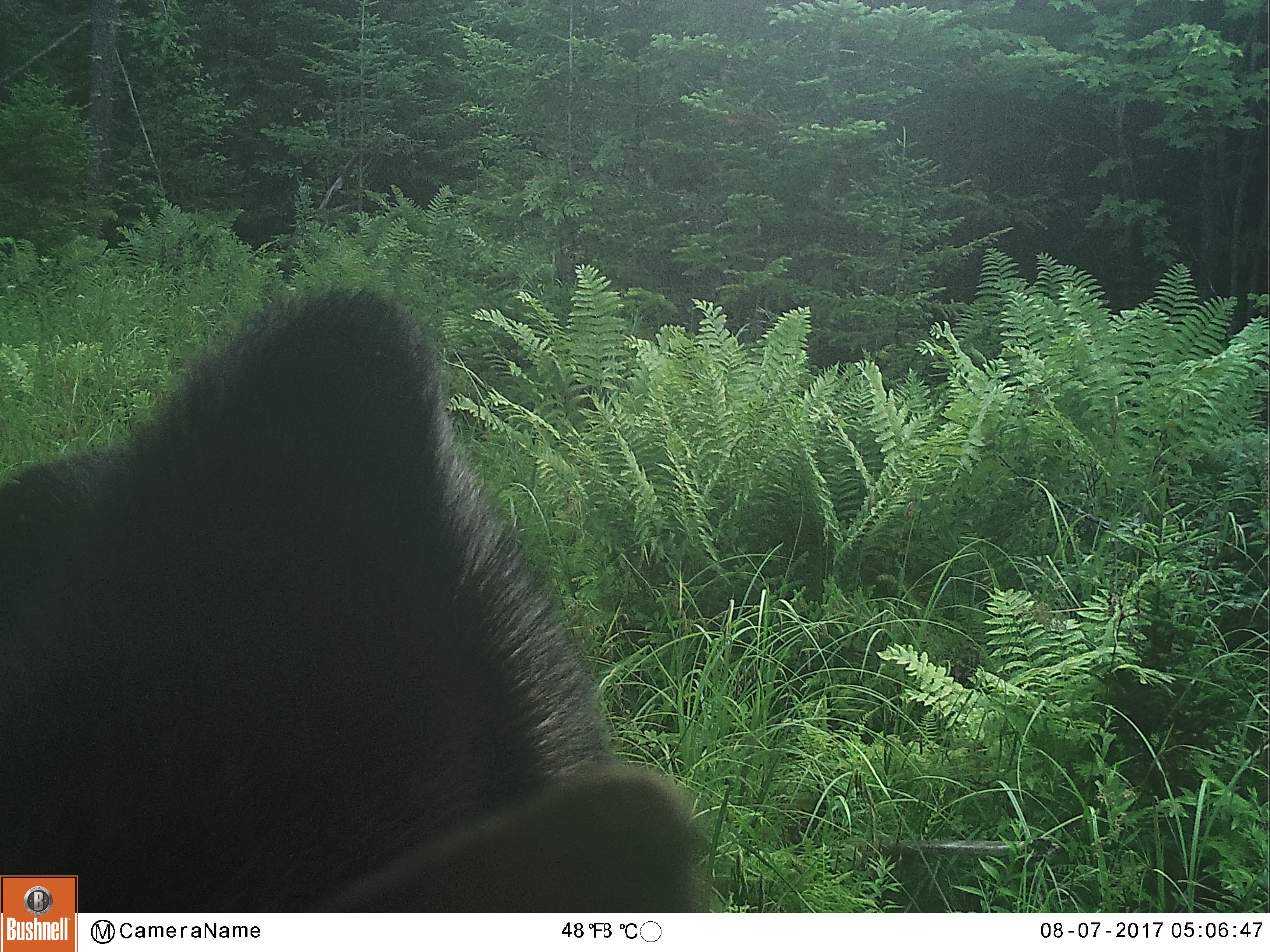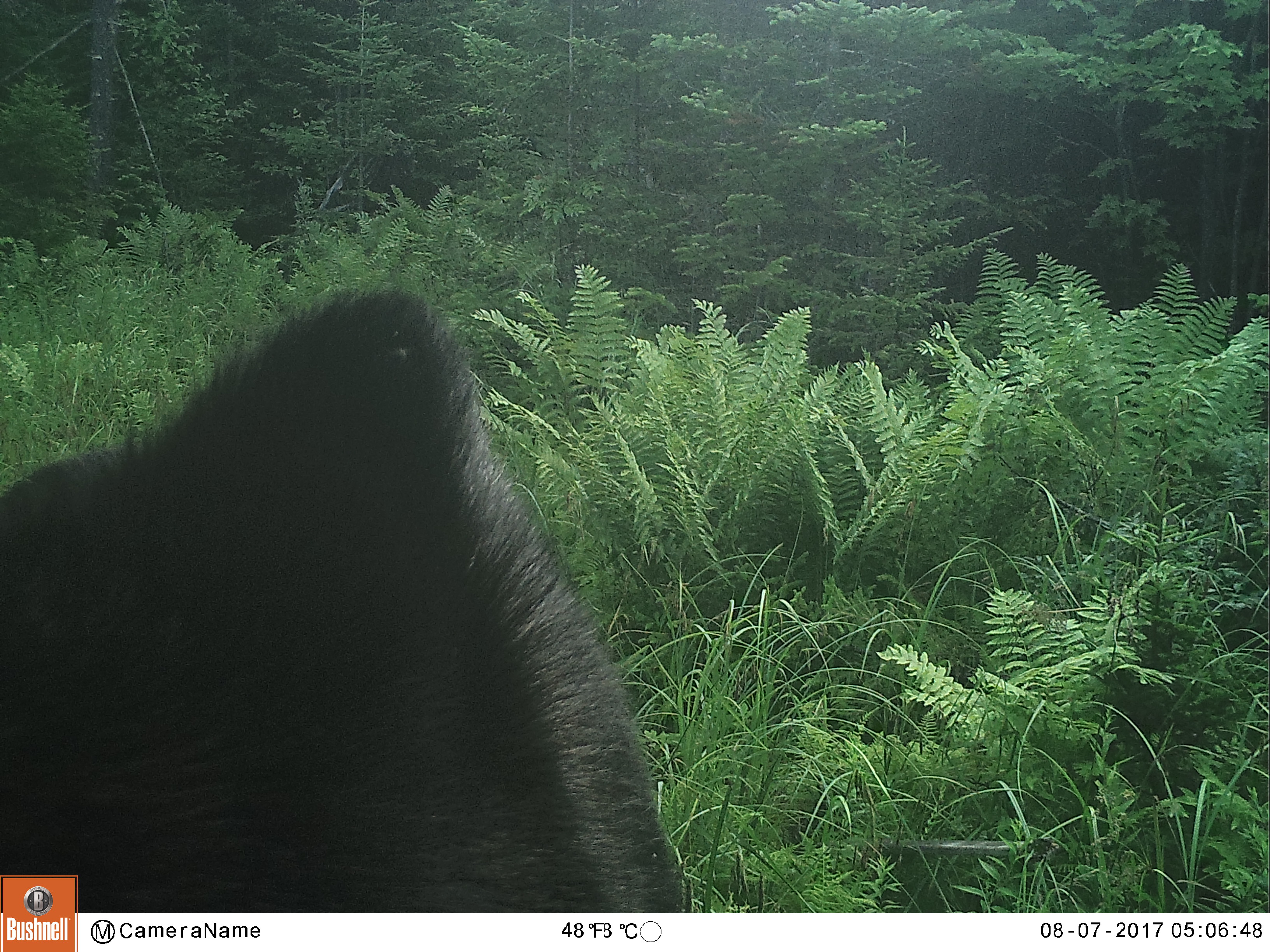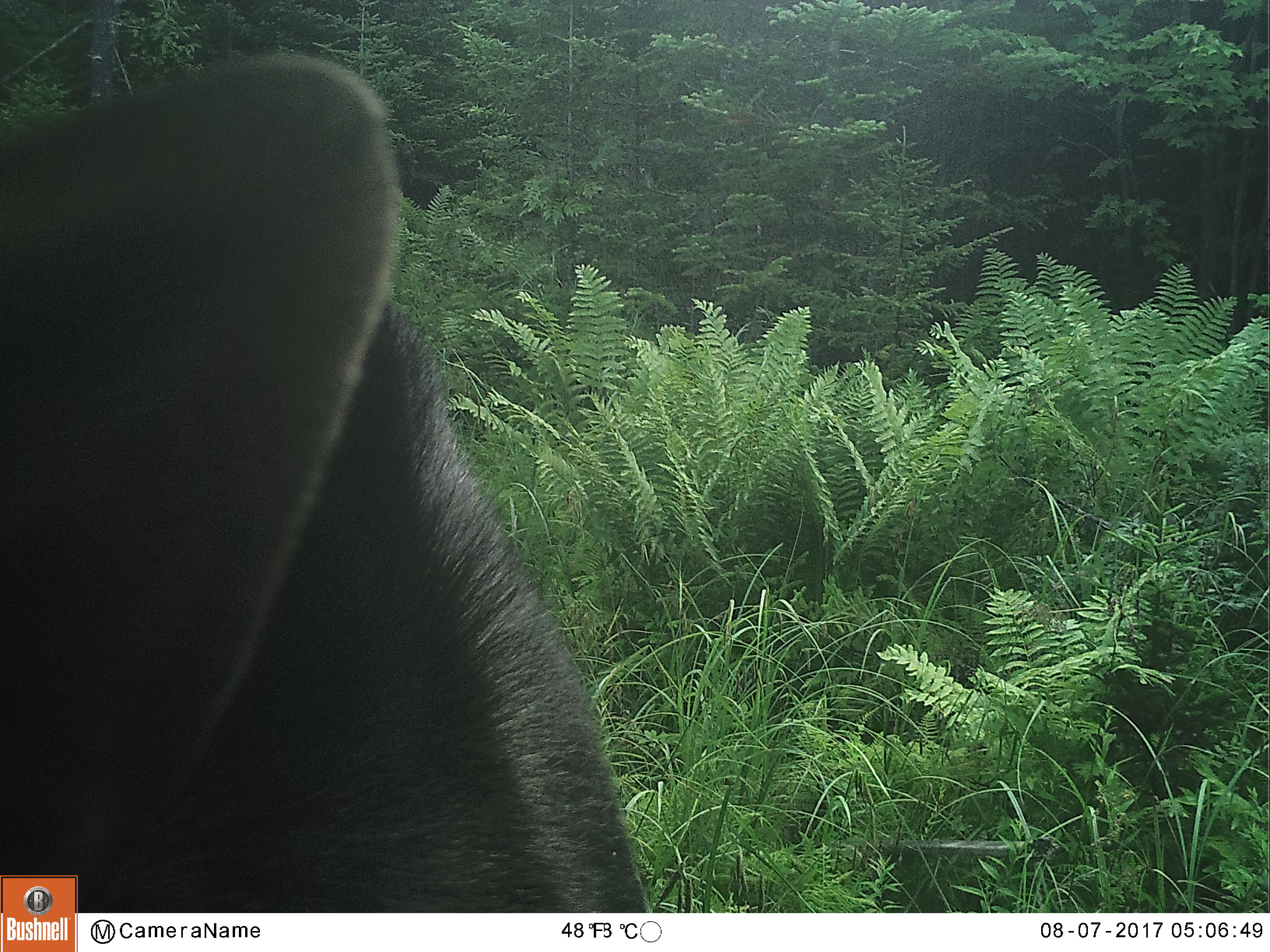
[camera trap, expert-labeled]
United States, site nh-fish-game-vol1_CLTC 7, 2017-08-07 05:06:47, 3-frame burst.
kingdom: Animalia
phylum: Chordata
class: Mammalia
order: Artiodactyla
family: Cervidae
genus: Alces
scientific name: Alces alces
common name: moose